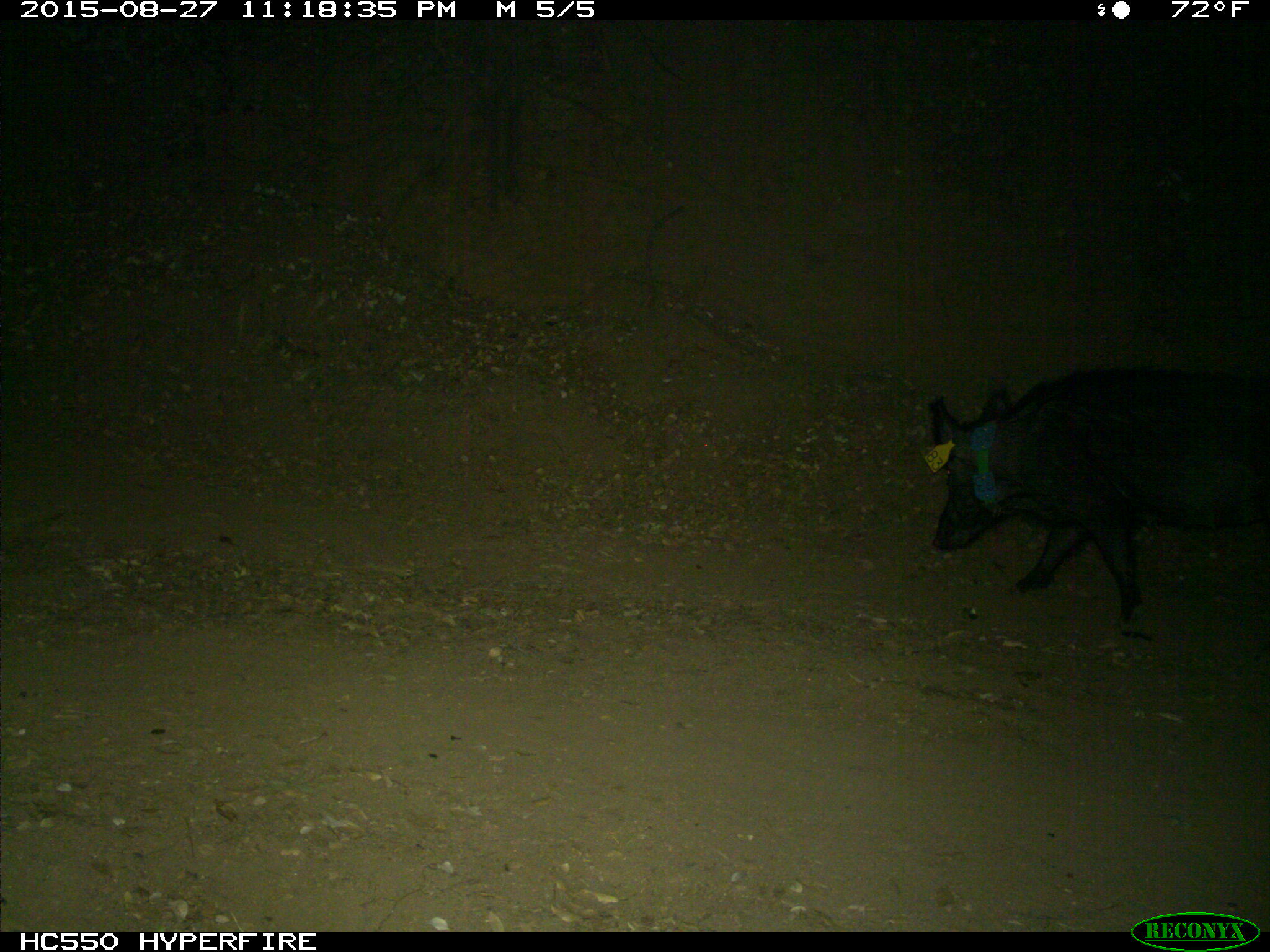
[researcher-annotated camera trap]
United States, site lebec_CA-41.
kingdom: Animalia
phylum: Chordata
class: Mammalia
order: Artiodactyla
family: Suidae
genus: Sus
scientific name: Sus scrofa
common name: wild boar